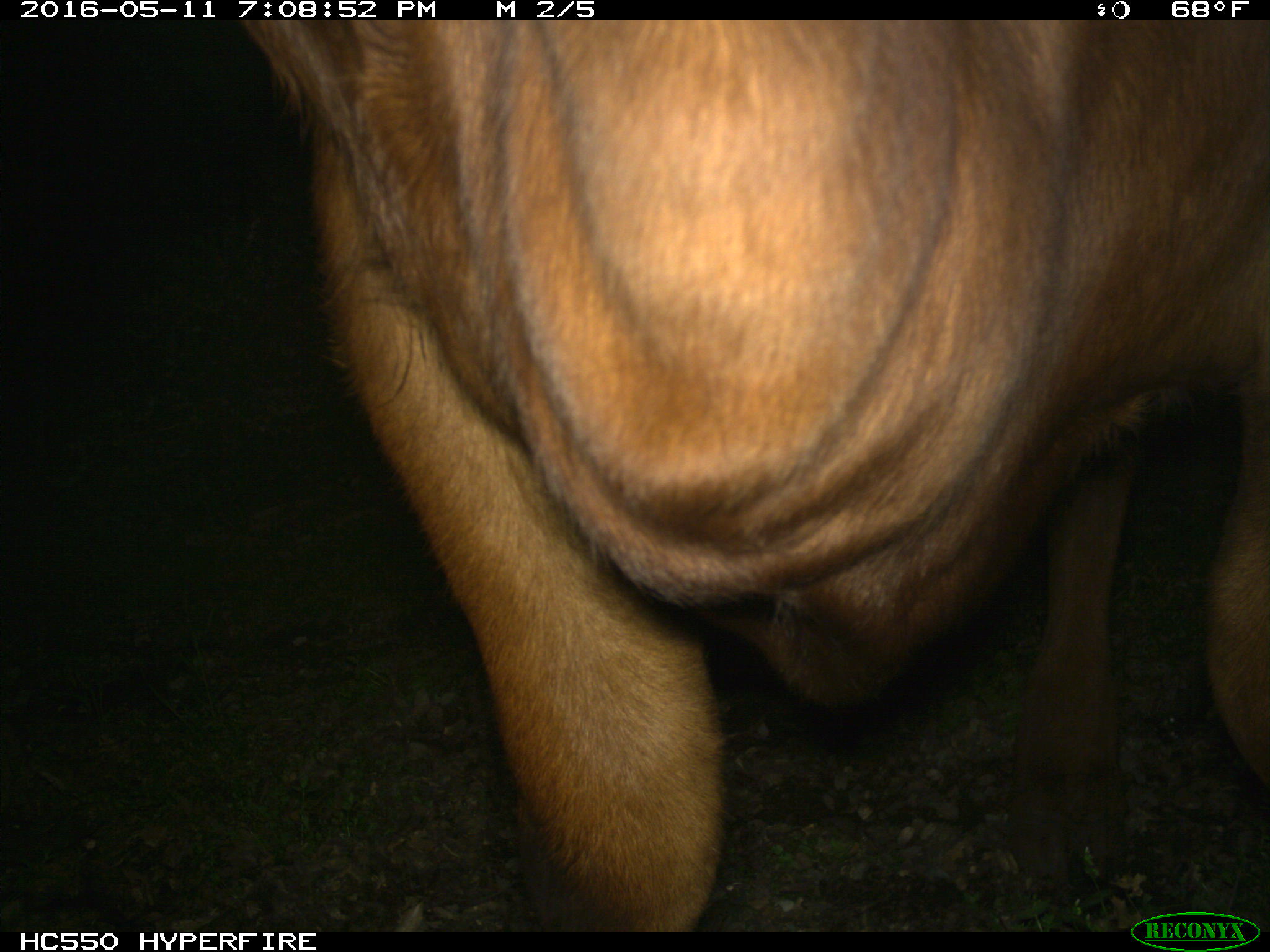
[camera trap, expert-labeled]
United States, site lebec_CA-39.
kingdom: Animalia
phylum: Chordata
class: Mammalia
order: Artiodactyla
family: Bovidae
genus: Bos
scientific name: Bos taurus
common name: domestic cow